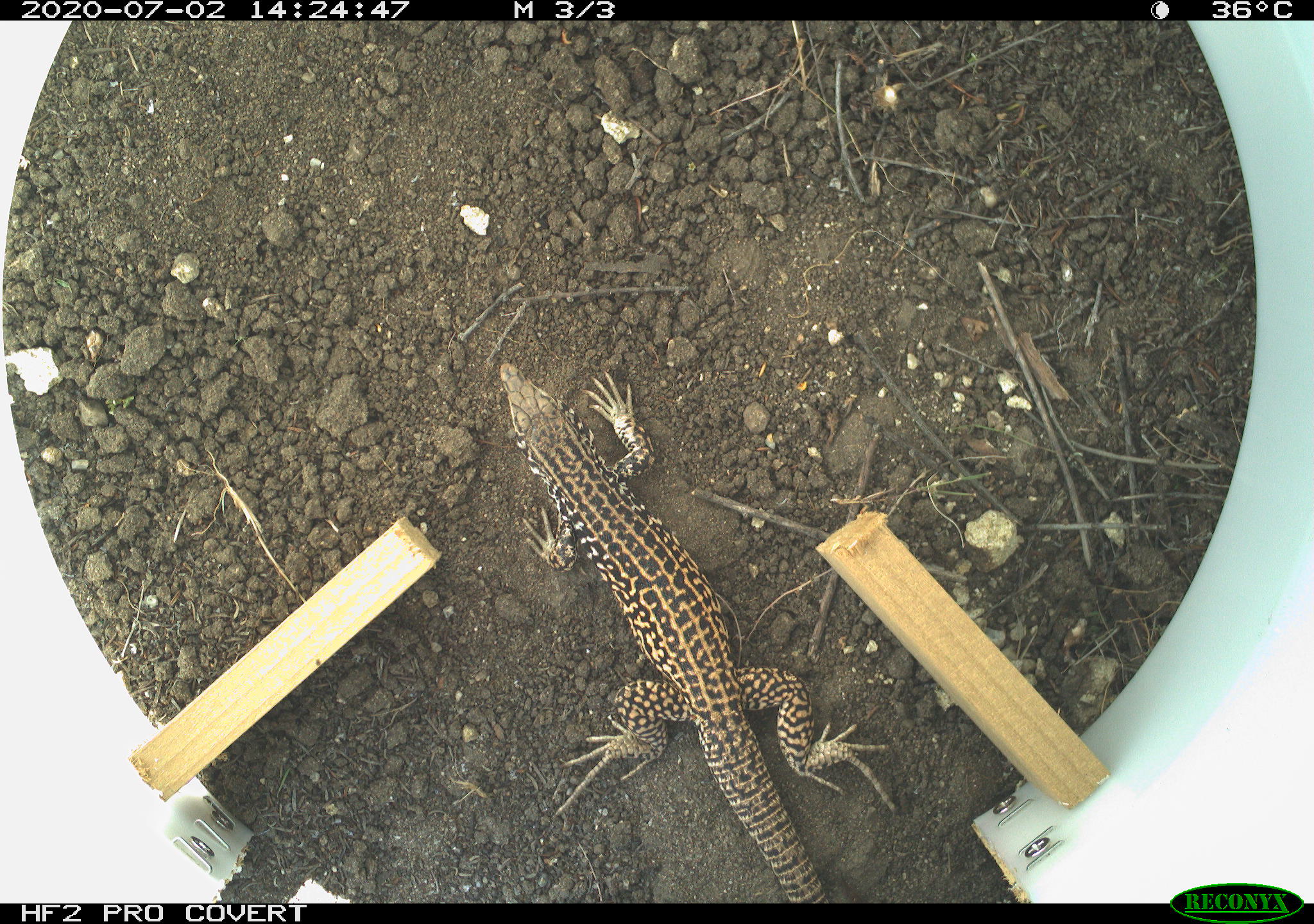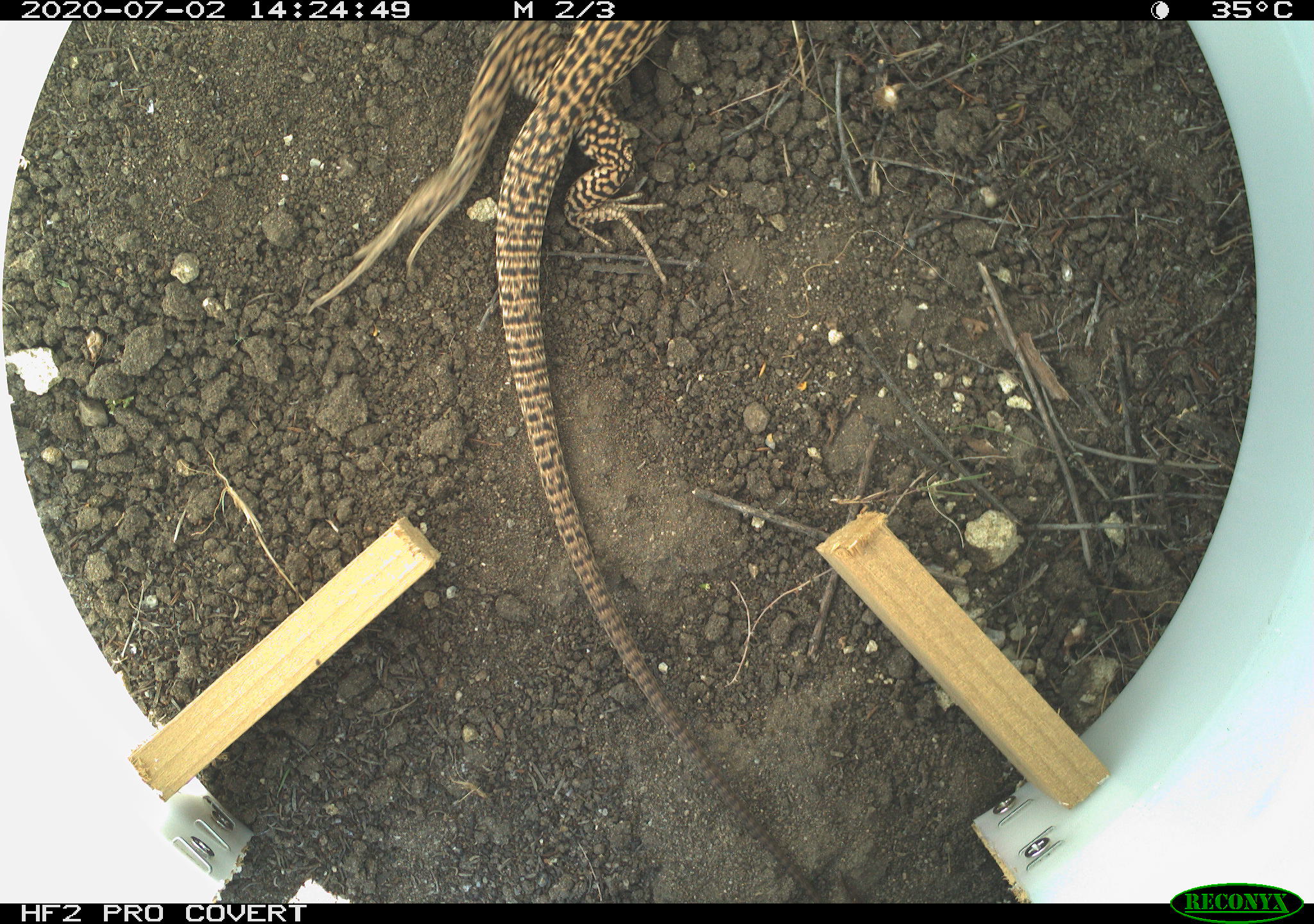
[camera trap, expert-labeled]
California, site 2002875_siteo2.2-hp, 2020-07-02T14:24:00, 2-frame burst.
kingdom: Animalia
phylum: Chordata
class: Reptilia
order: Squamata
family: Teiidae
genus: Aspidoscelis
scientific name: Aspidoscelis tigris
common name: western whiptail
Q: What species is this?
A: Western whiptail (Aspidoscelis tigris).